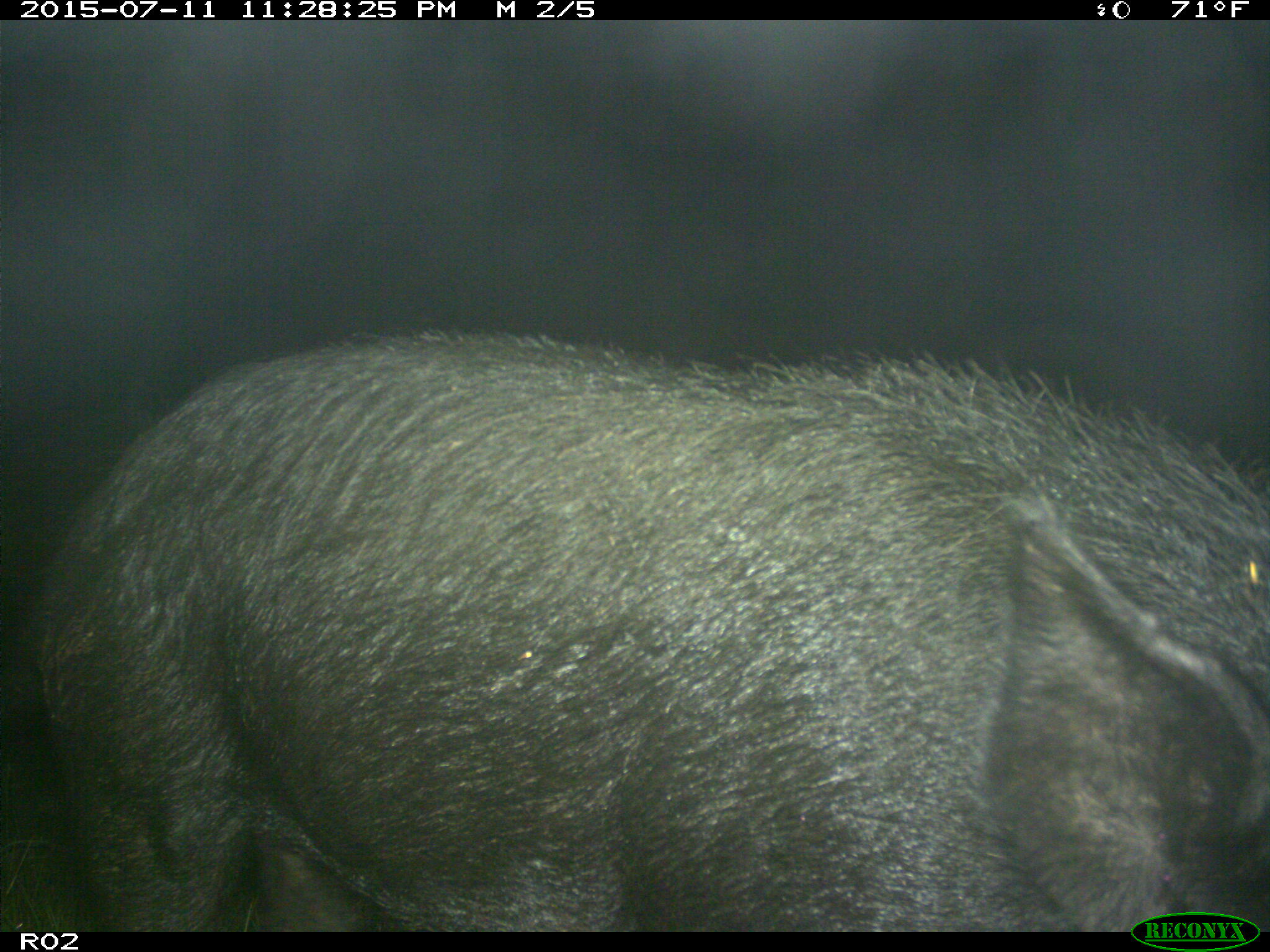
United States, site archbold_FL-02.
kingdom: Animalia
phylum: Chordata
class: Mammalia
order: Artiodactyla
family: Suidae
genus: Sus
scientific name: Sus scrofa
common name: wild boar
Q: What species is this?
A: Sus scrofa (wild boar).